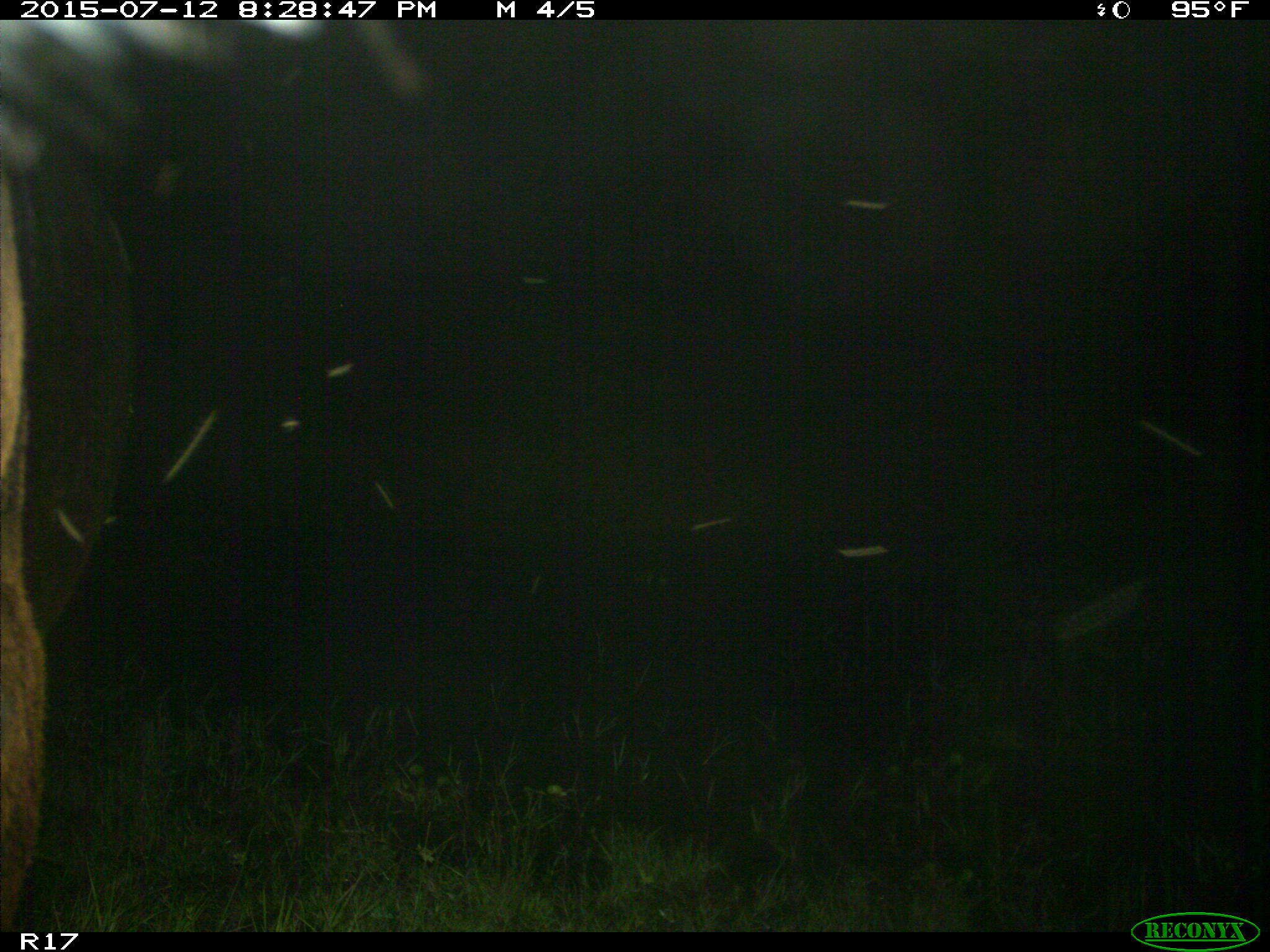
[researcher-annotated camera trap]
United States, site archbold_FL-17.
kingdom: Animalia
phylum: Chordata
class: Mammalia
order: Artiodactyla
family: Bovidae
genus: Bos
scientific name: Bos taurus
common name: domestic cow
Bos taurus (domestic cow).